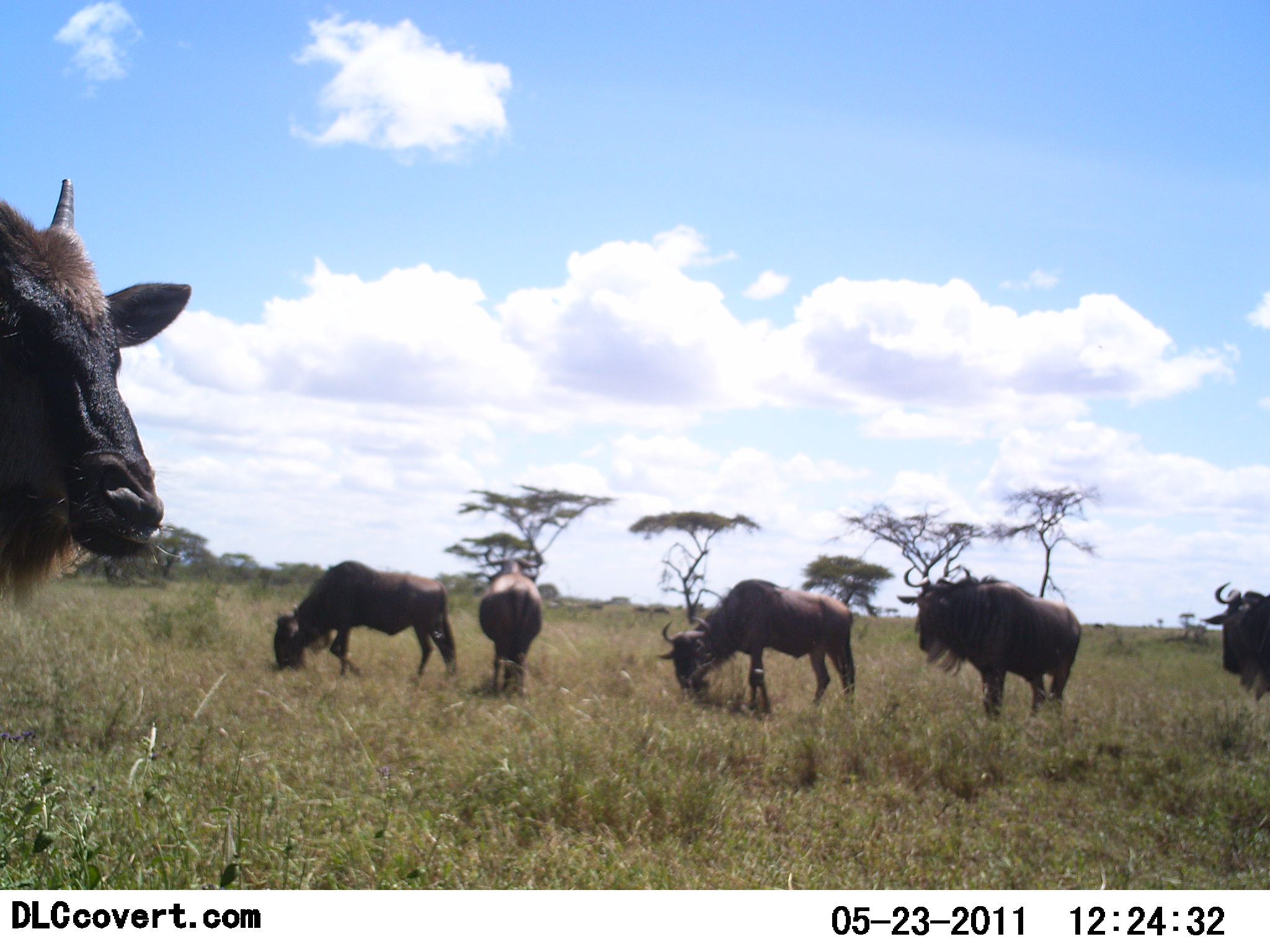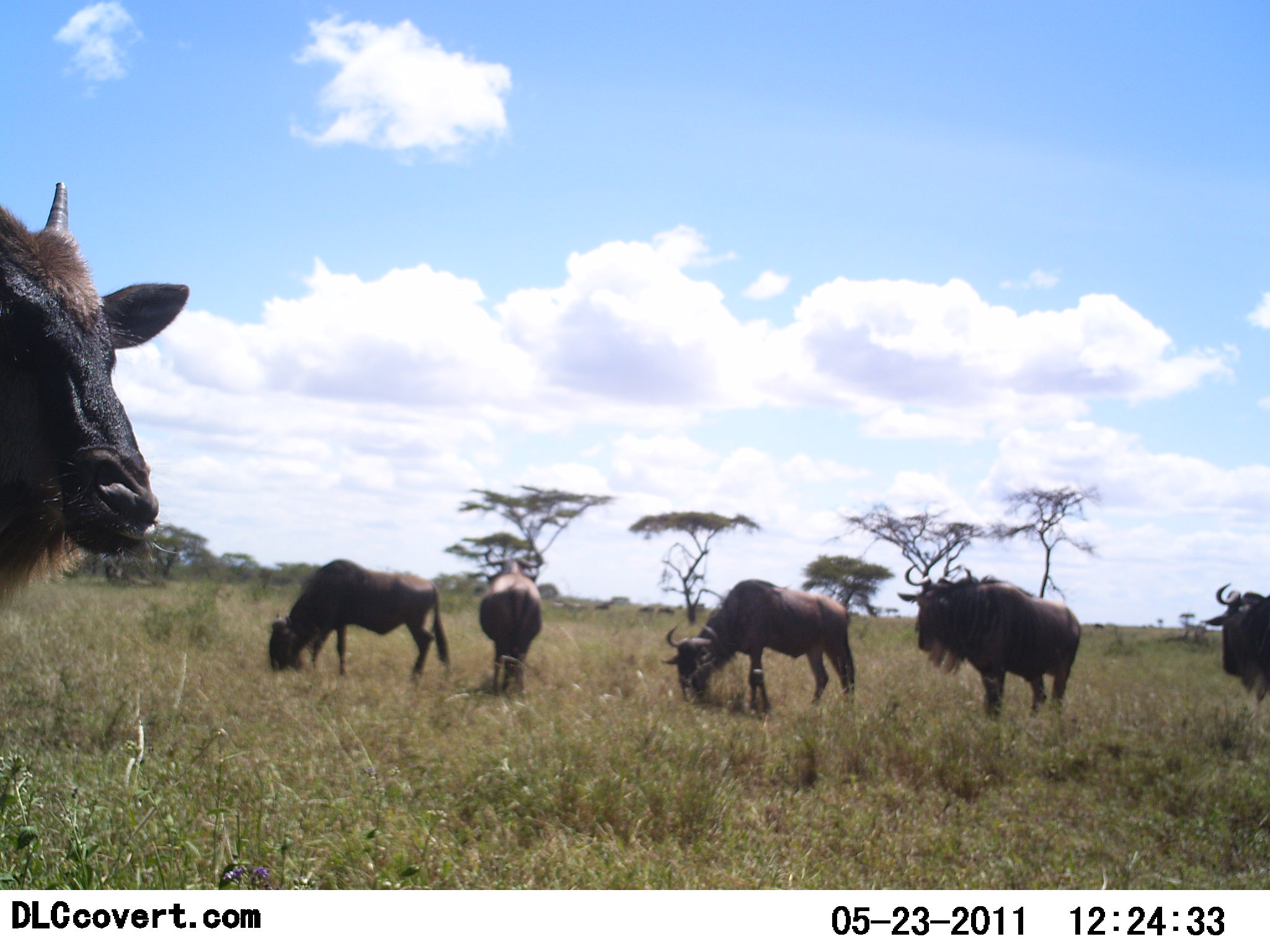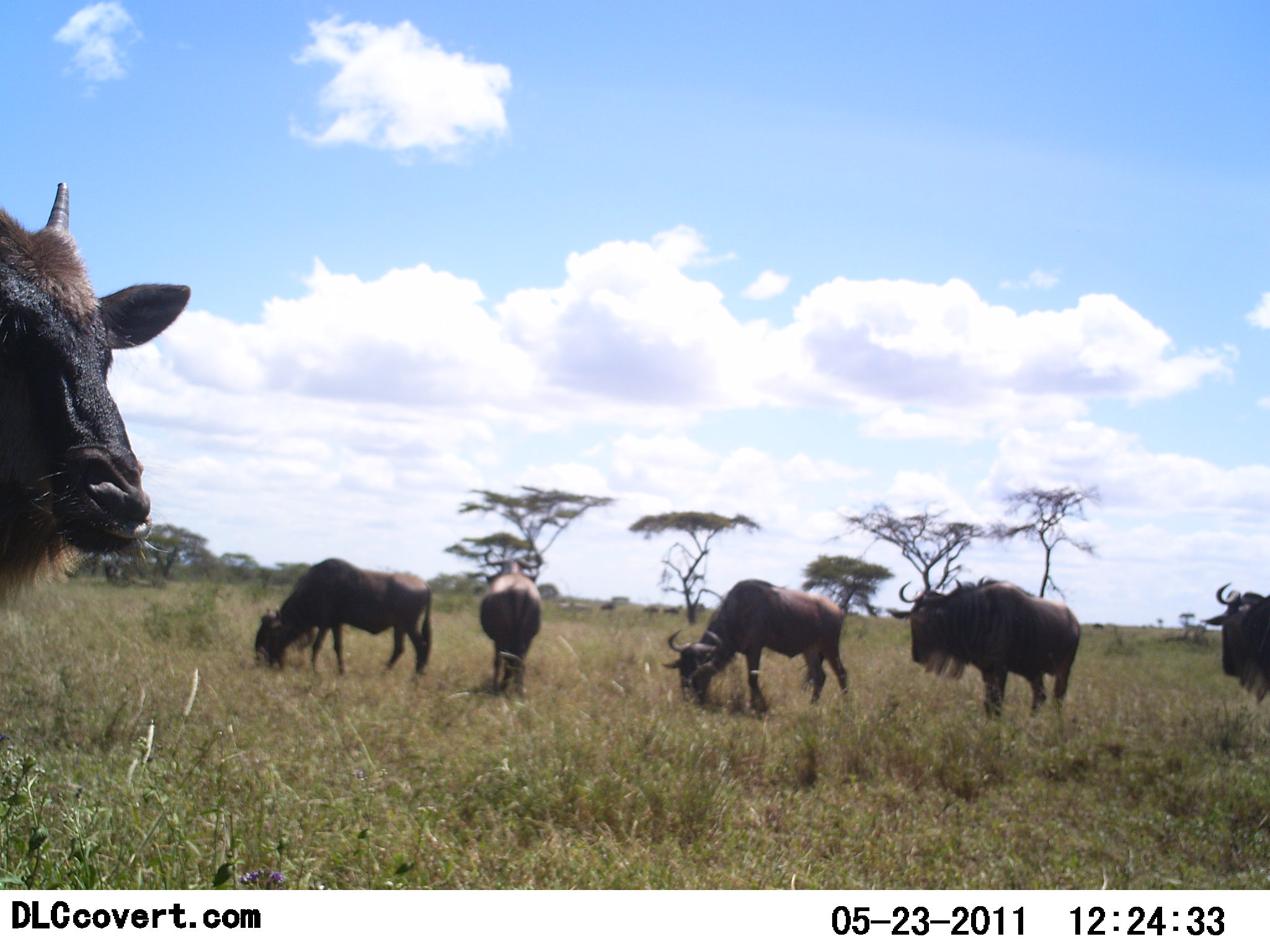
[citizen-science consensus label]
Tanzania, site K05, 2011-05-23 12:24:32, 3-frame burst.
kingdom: Animalia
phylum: Chordata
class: Mammalia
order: Artiodactyla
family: Bovidae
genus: Connochaetes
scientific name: Connochaetes taurinus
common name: blue wildebeest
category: wildebeest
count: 6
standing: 75%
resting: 0%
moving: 0%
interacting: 0%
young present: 0%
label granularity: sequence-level